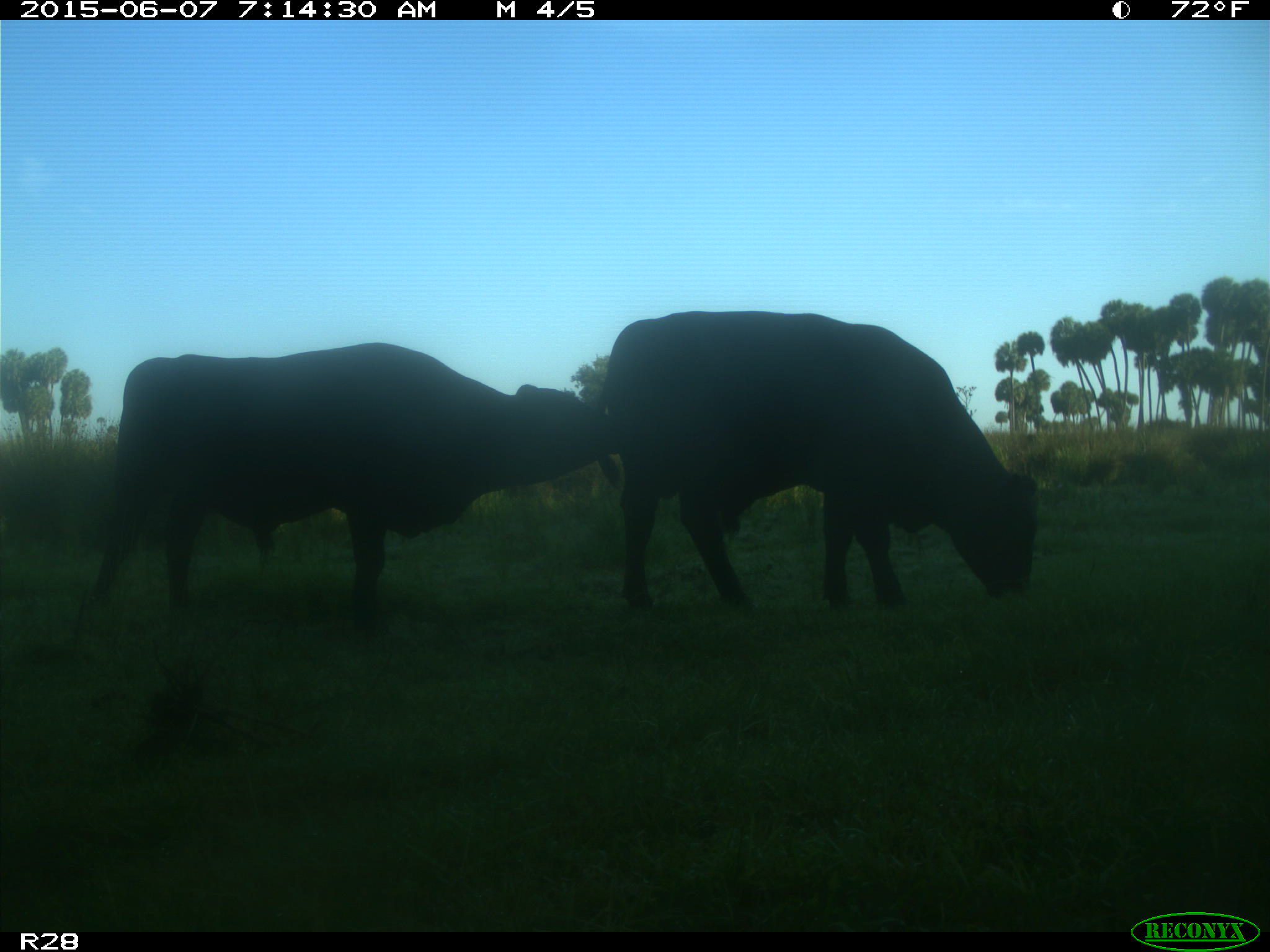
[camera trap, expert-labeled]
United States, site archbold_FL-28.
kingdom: Animalia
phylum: Chordata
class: Mammalia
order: Artiodactyla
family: Bovidae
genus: Bos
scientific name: Bos taurus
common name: domestic cow